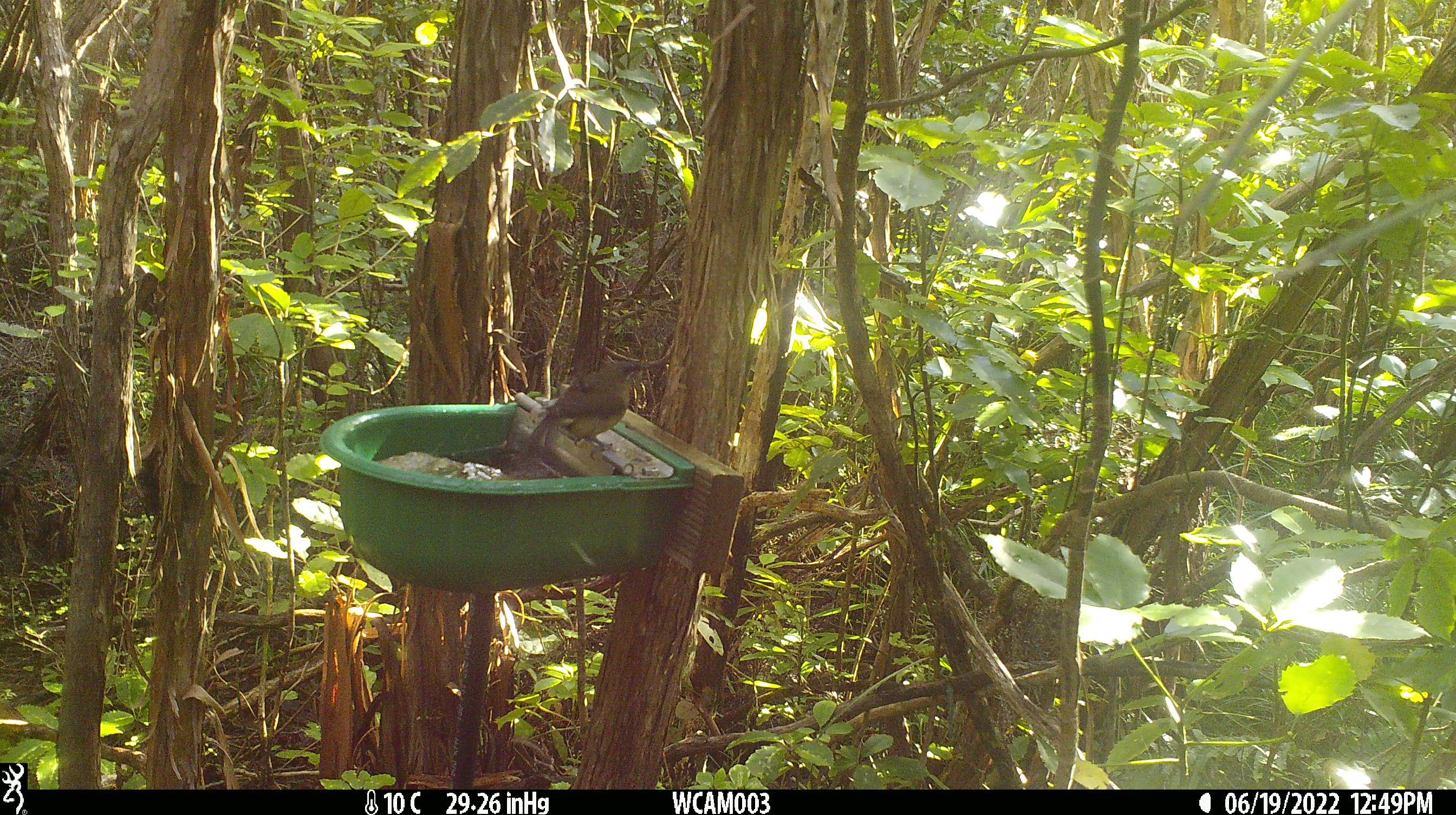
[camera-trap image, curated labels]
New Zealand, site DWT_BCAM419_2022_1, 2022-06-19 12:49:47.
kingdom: Animalia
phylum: Chordata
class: Aves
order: Passeriformes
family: Meliphagidae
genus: Anthornis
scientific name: Anthornis melanura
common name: new zealand bellbird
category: bellbird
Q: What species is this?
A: Bellbird (new zealand bellbird) (Anthornis melanura).